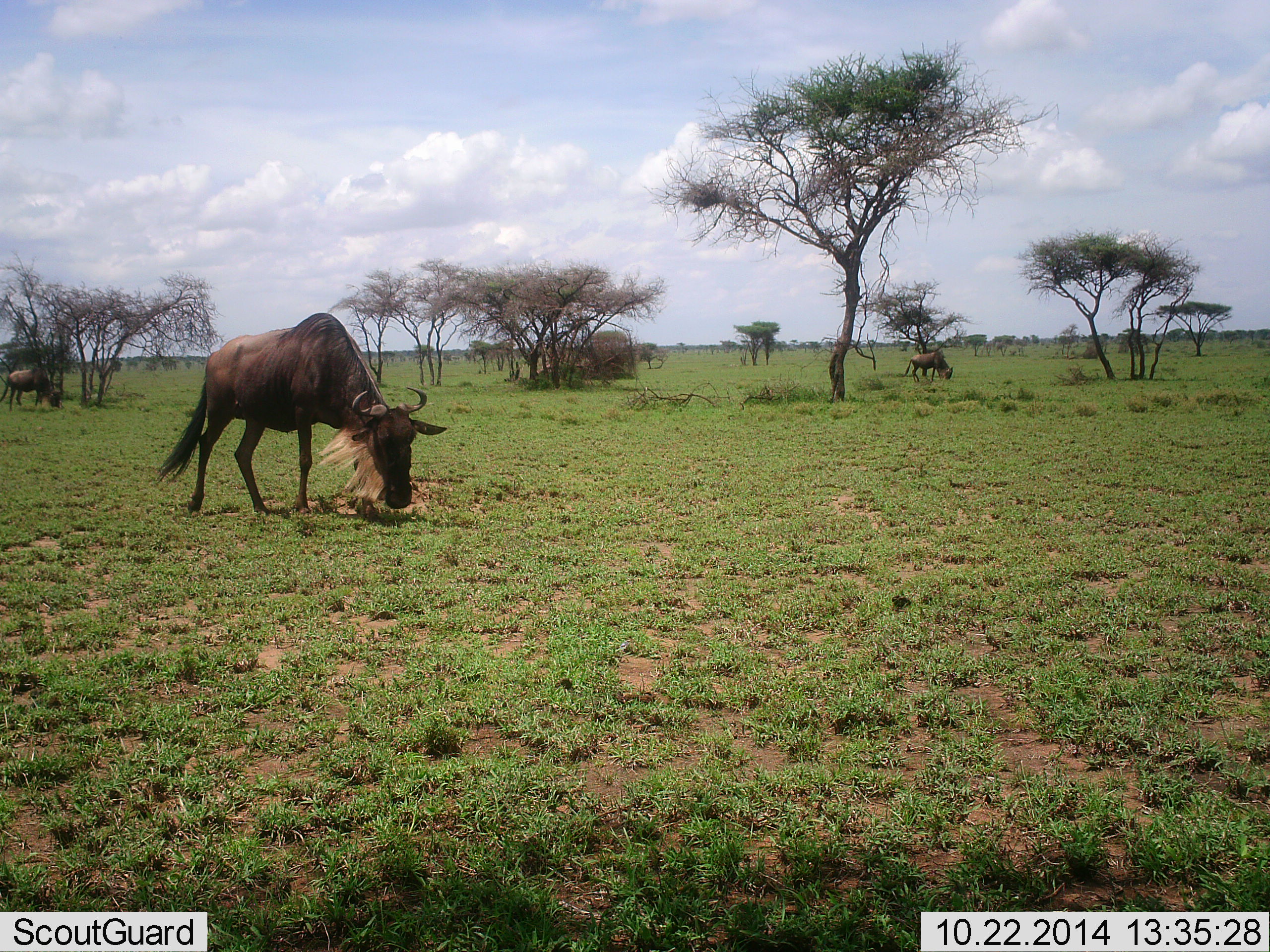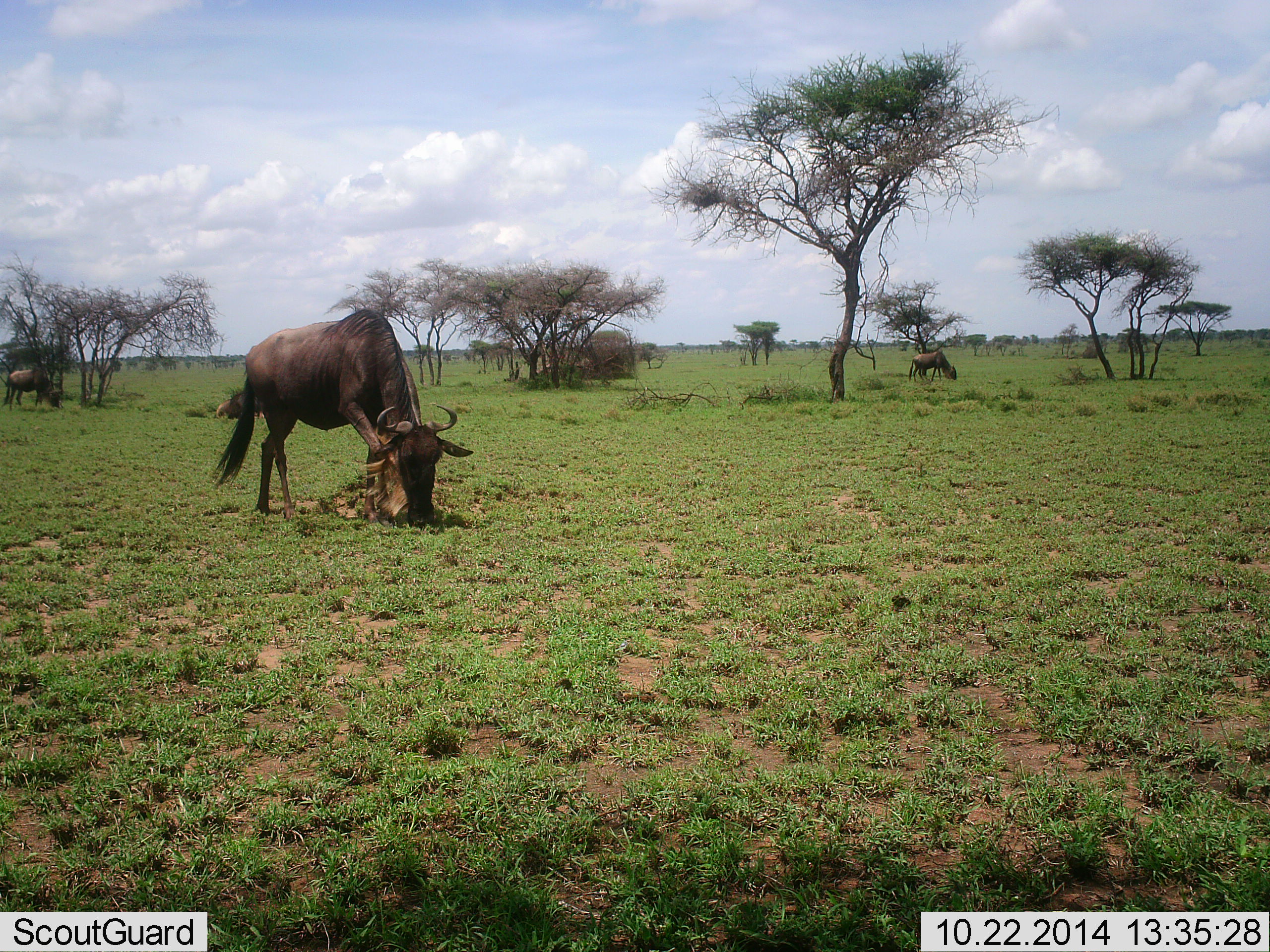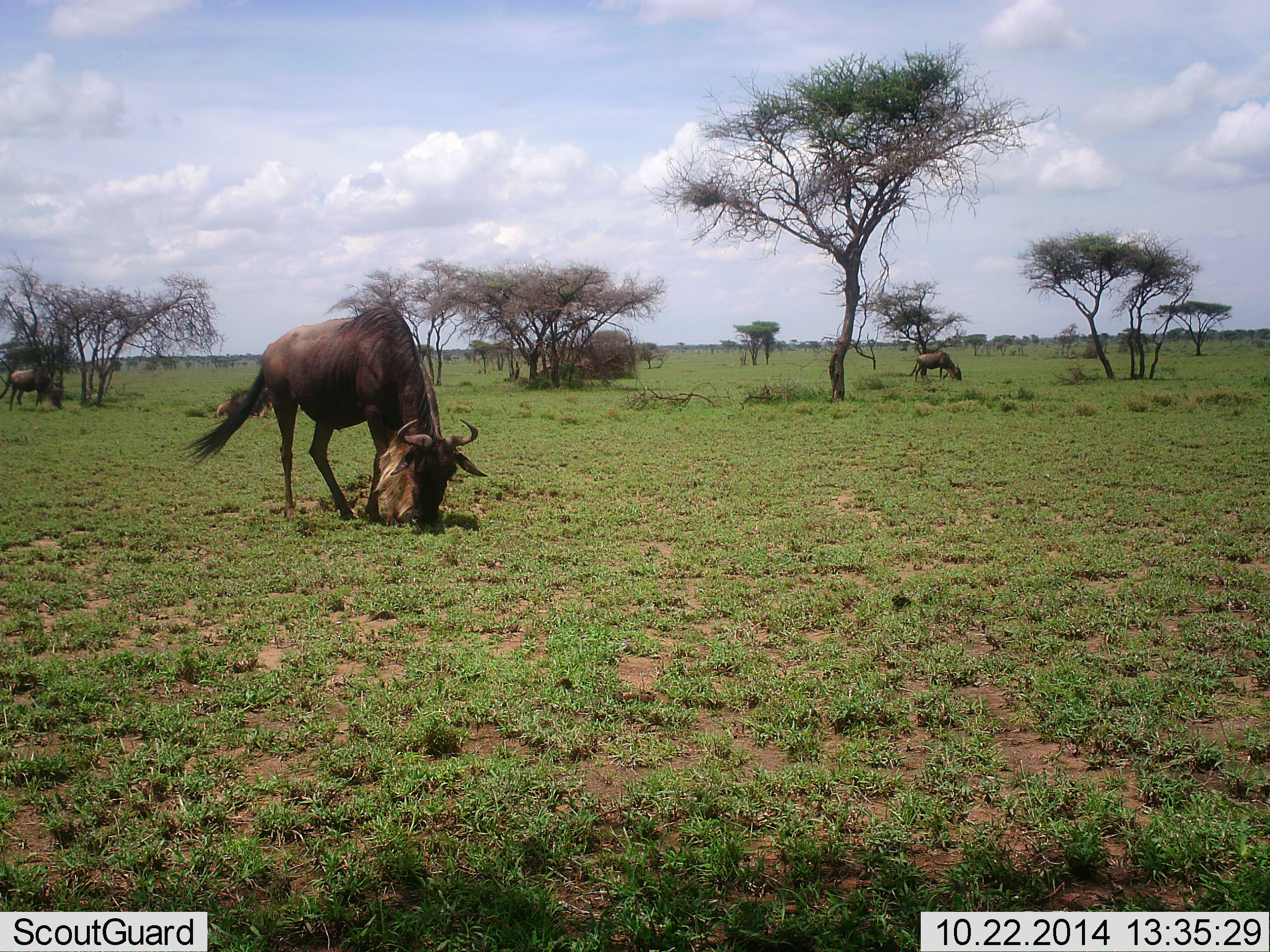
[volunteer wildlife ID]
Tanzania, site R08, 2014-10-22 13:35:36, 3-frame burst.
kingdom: Animalia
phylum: Chordata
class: Mammalia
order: Artiodactyla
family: Bovidae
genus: Connochaetes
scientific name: Connochaetes taurinus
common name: blue wildebeest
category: wildebeest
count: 3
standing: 0%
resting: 10%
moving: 20%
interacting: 0%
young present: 0%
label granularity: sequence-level